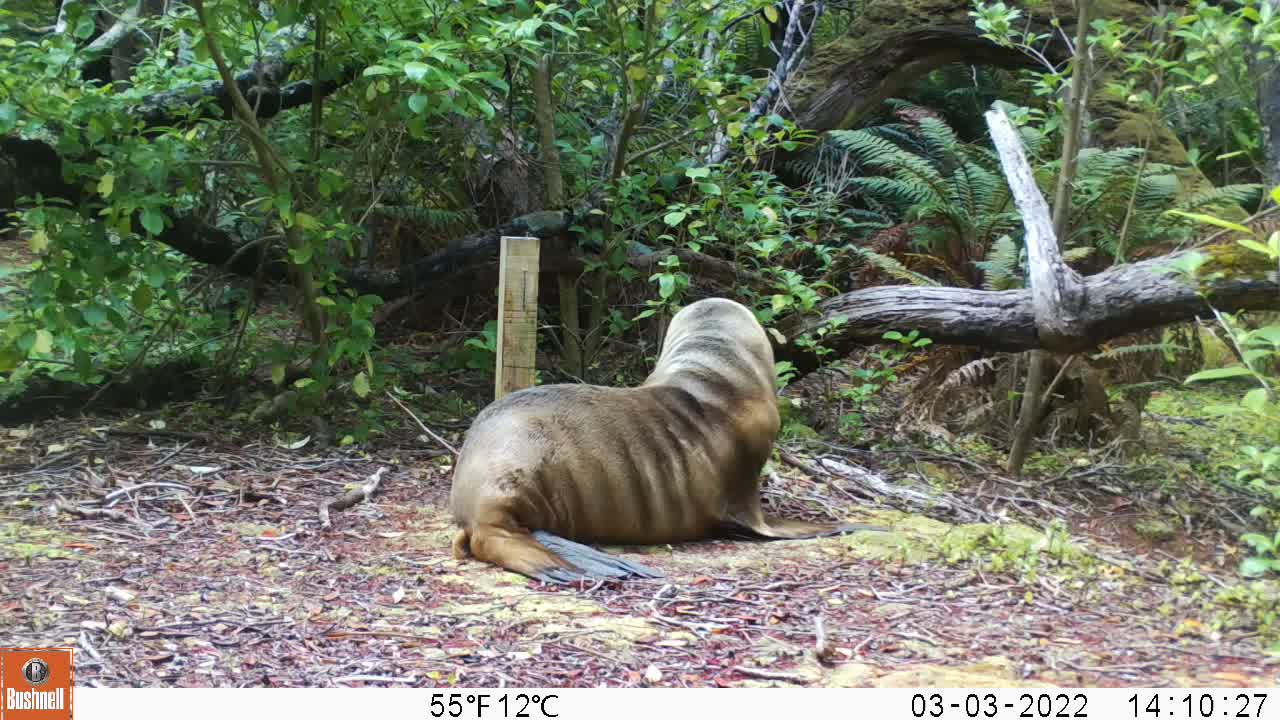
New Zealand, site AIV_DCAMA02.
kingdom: Animalia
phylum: Chordata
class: Mammalia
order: Carnivora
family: Otariidae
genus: Phocarctos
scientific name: Phocarctos hookeri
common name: new zealand sea lion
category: sealion